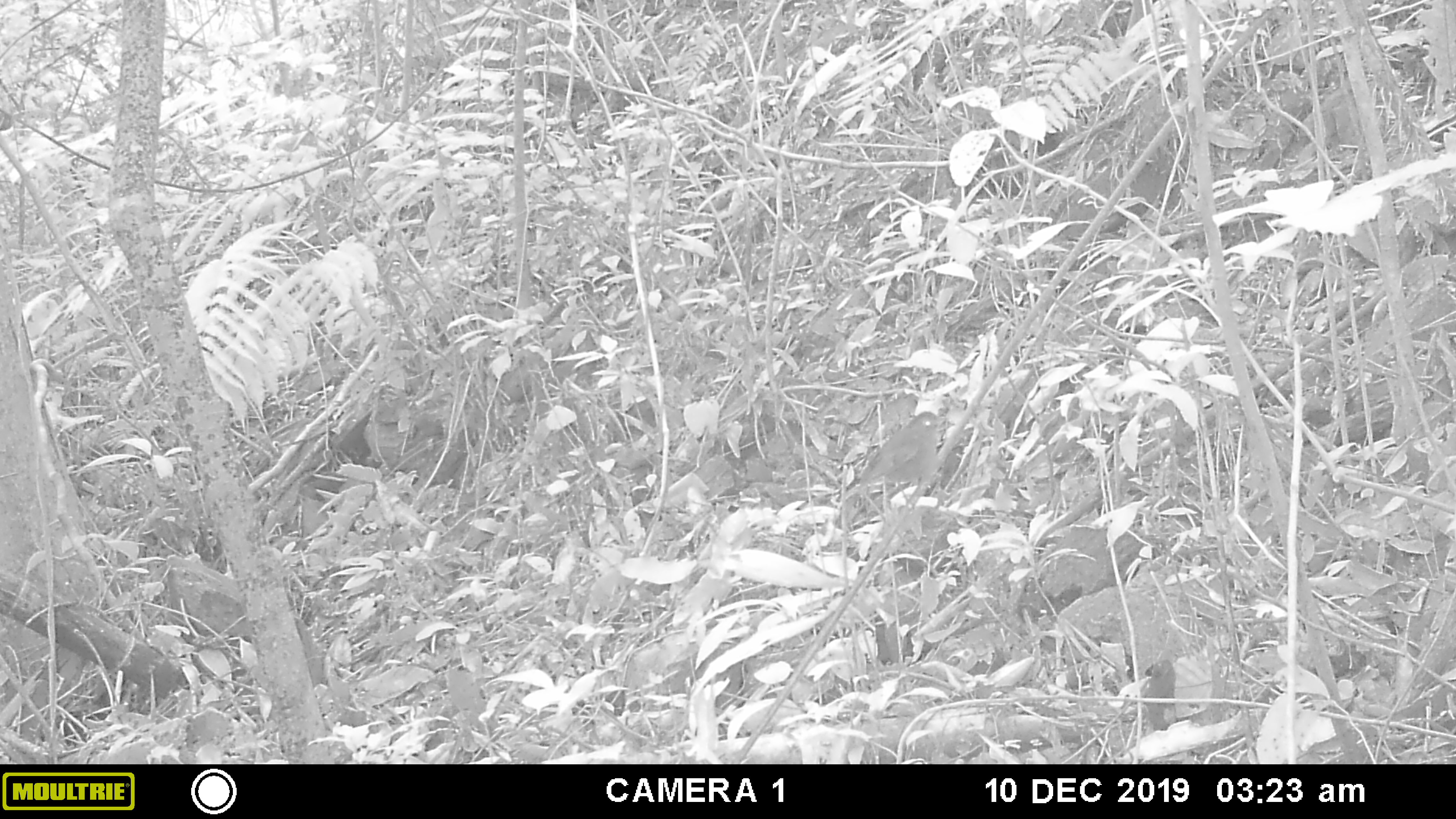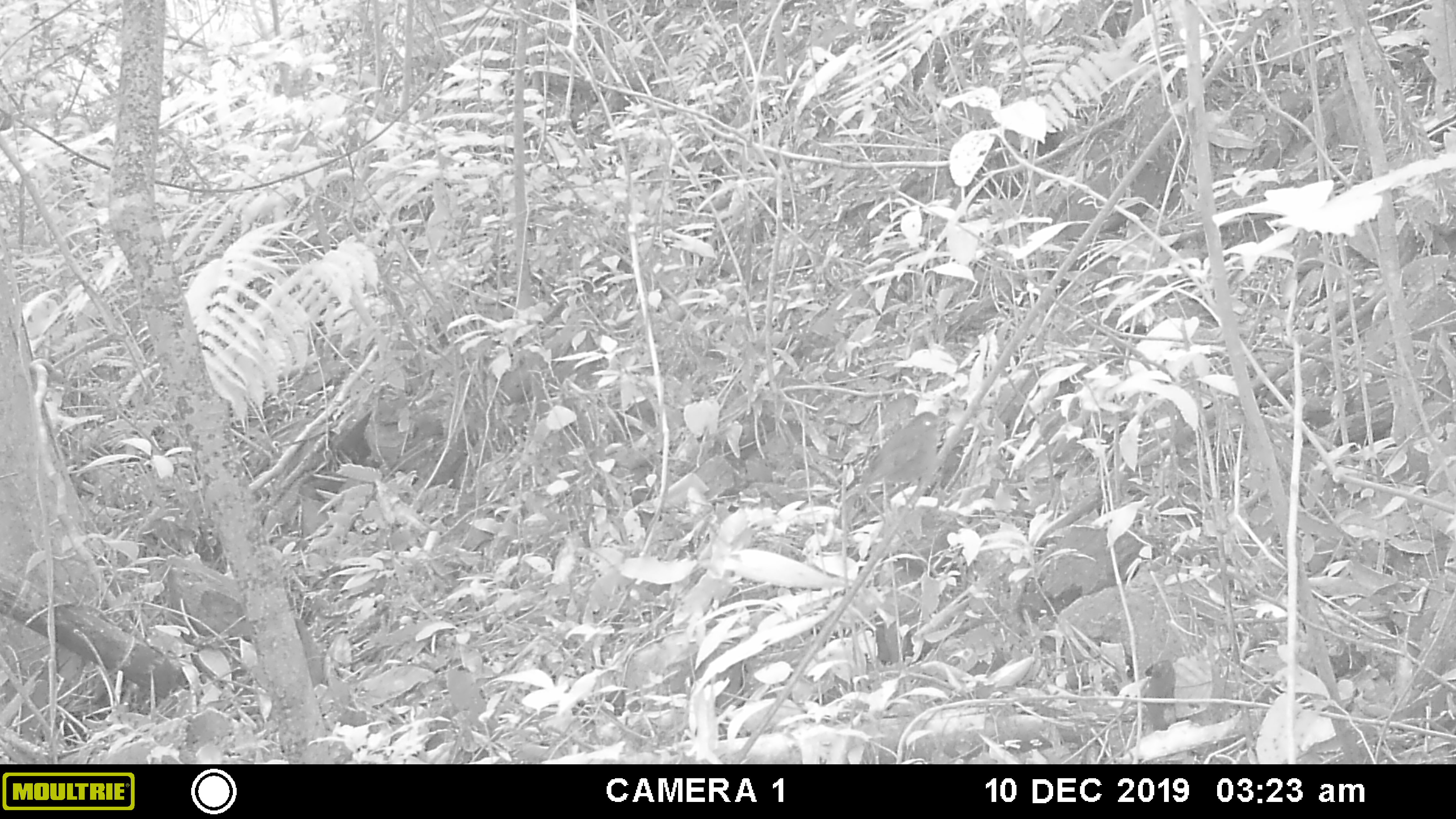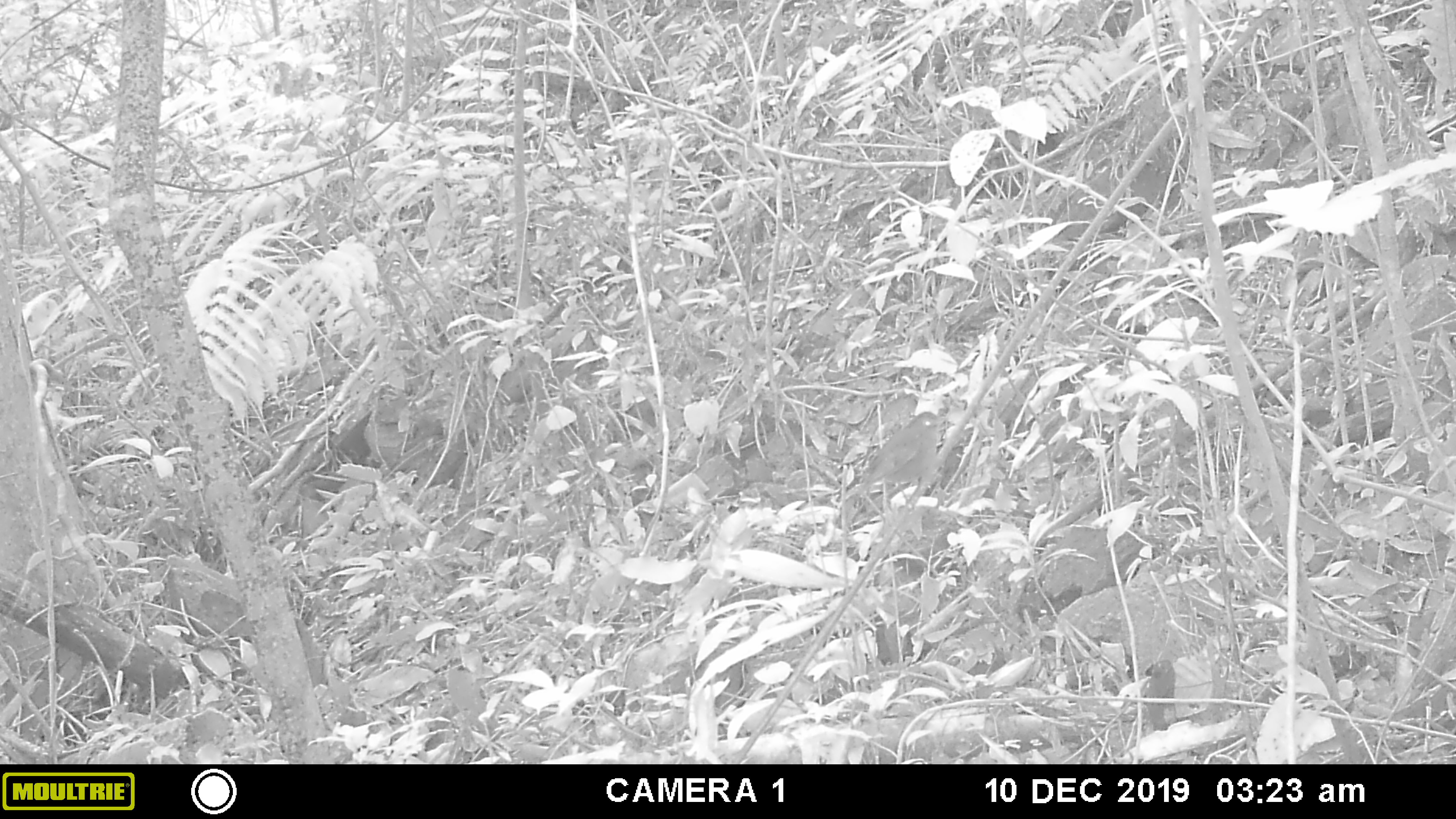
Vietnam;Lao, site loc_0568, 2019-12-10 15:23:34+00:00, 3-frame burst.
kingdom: Animalia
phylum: Chordata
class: Aves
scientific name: Aves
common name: bird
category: unidentified bird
Unidentified bird (bird) (Aves). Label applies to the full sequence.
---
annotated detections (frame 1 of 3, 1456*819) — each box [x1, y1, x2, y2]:
unidentified bird: [858, 410, 947, 510]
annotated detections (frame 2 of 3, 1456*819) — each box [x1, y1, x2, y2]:
unidentified bird: [857, 410, 948, 510]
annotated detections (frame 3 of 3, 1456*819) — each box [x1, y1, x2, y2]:
unidentified bird: [856, 410, 948, 510]